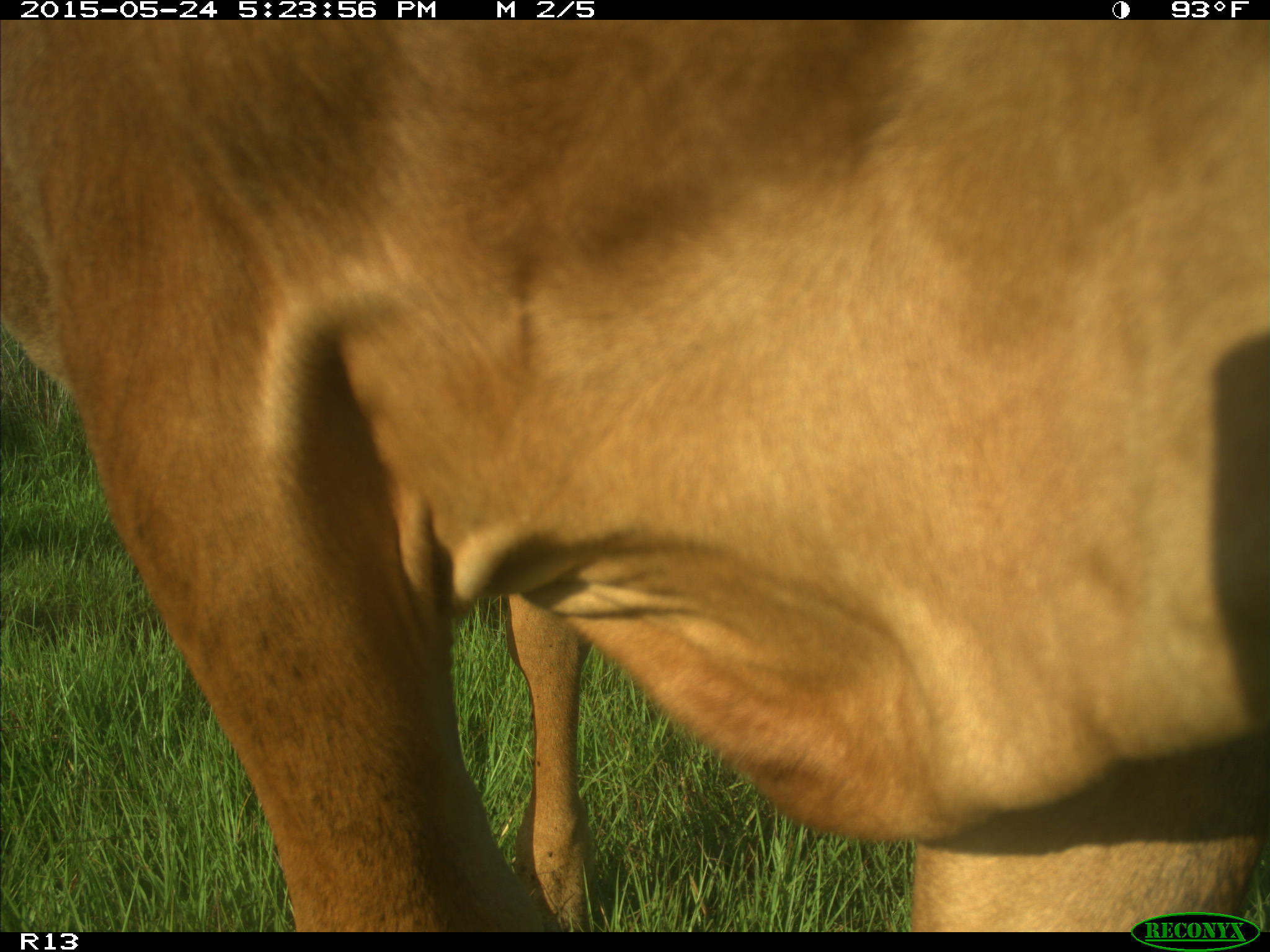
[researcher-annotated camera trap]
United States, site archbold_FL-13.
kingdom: Animalia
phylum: Chordata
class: Mammalia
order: Artiodactyla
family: Bovidae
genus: Bos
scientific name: Bos taurus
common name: domestic cow